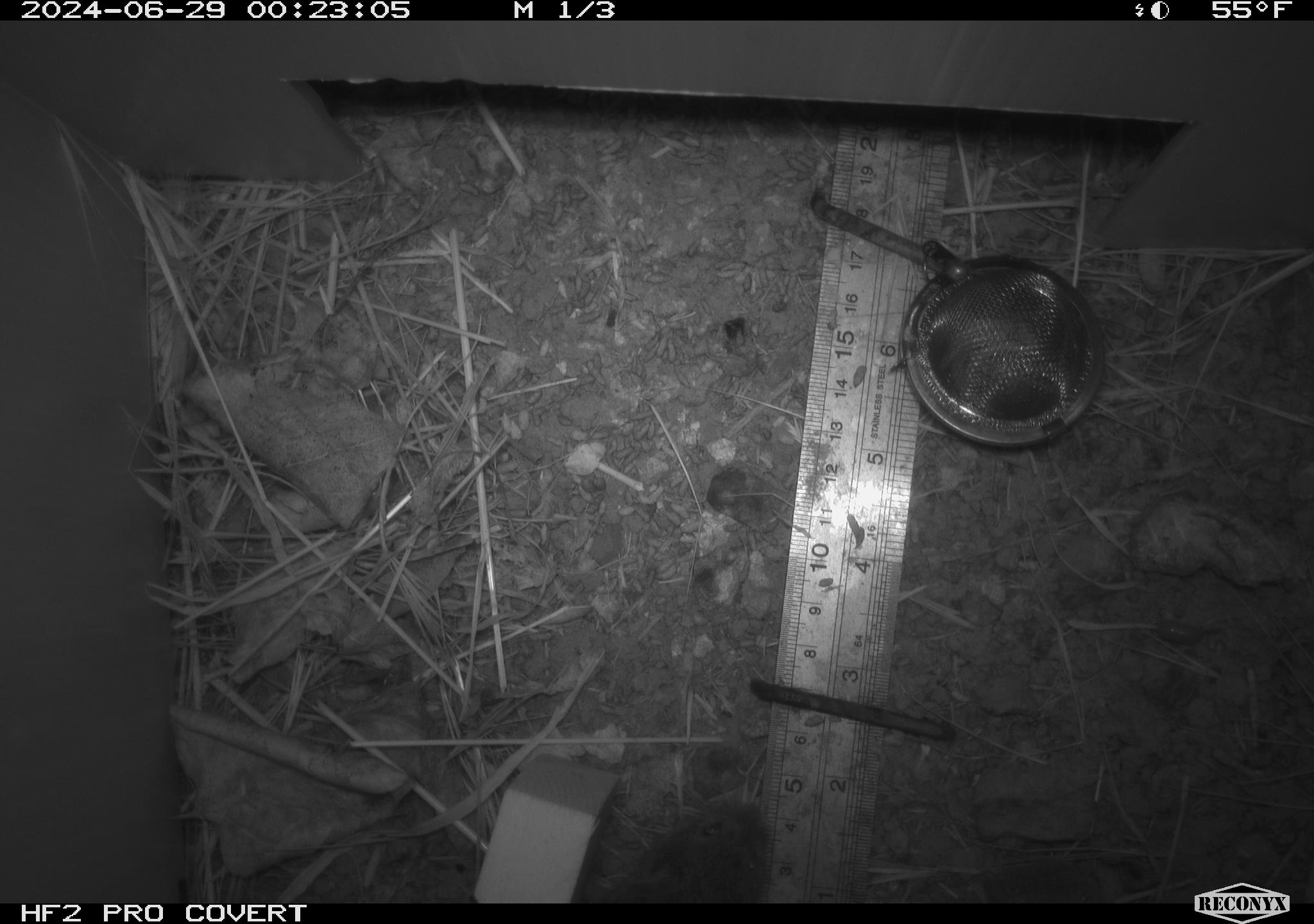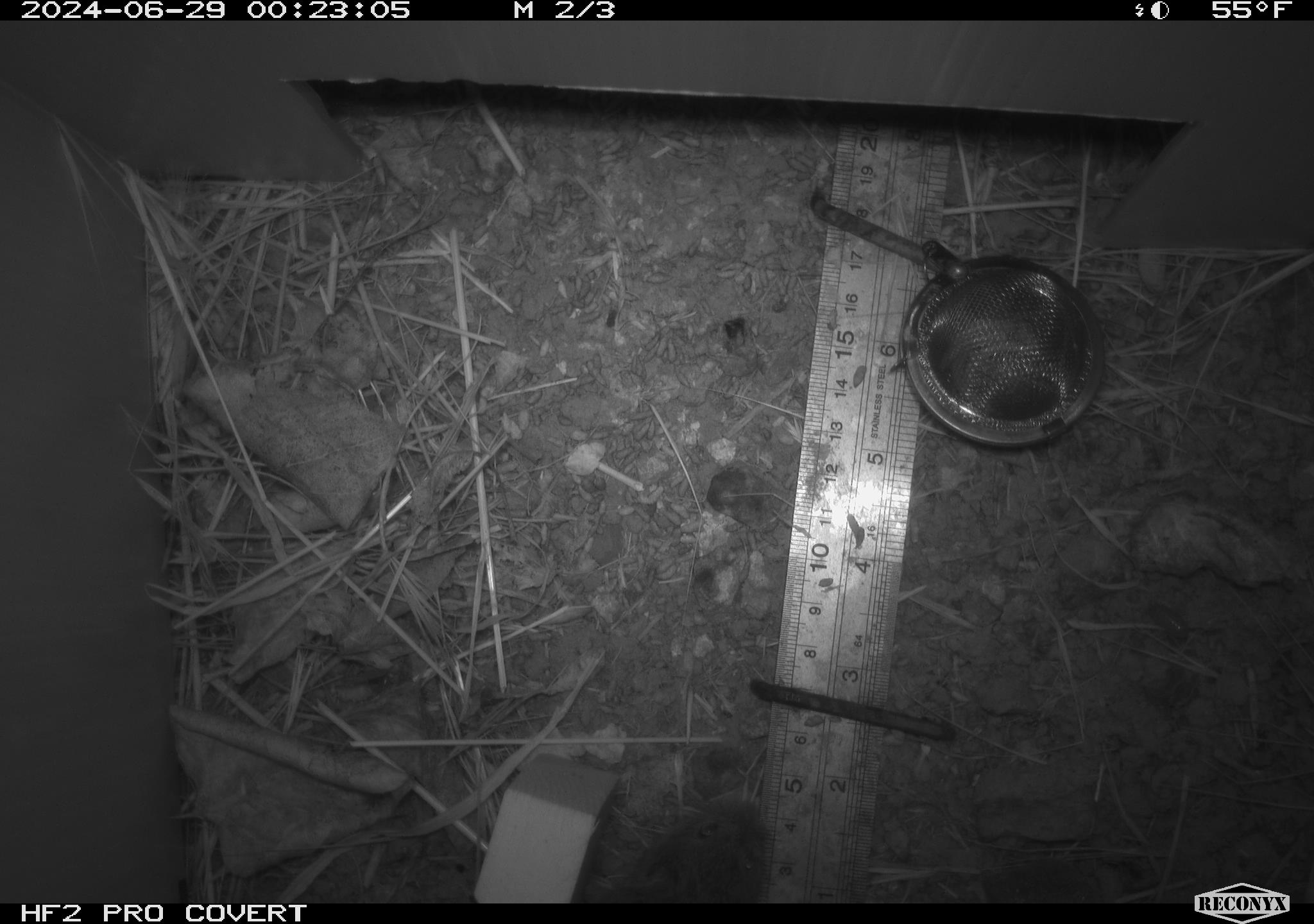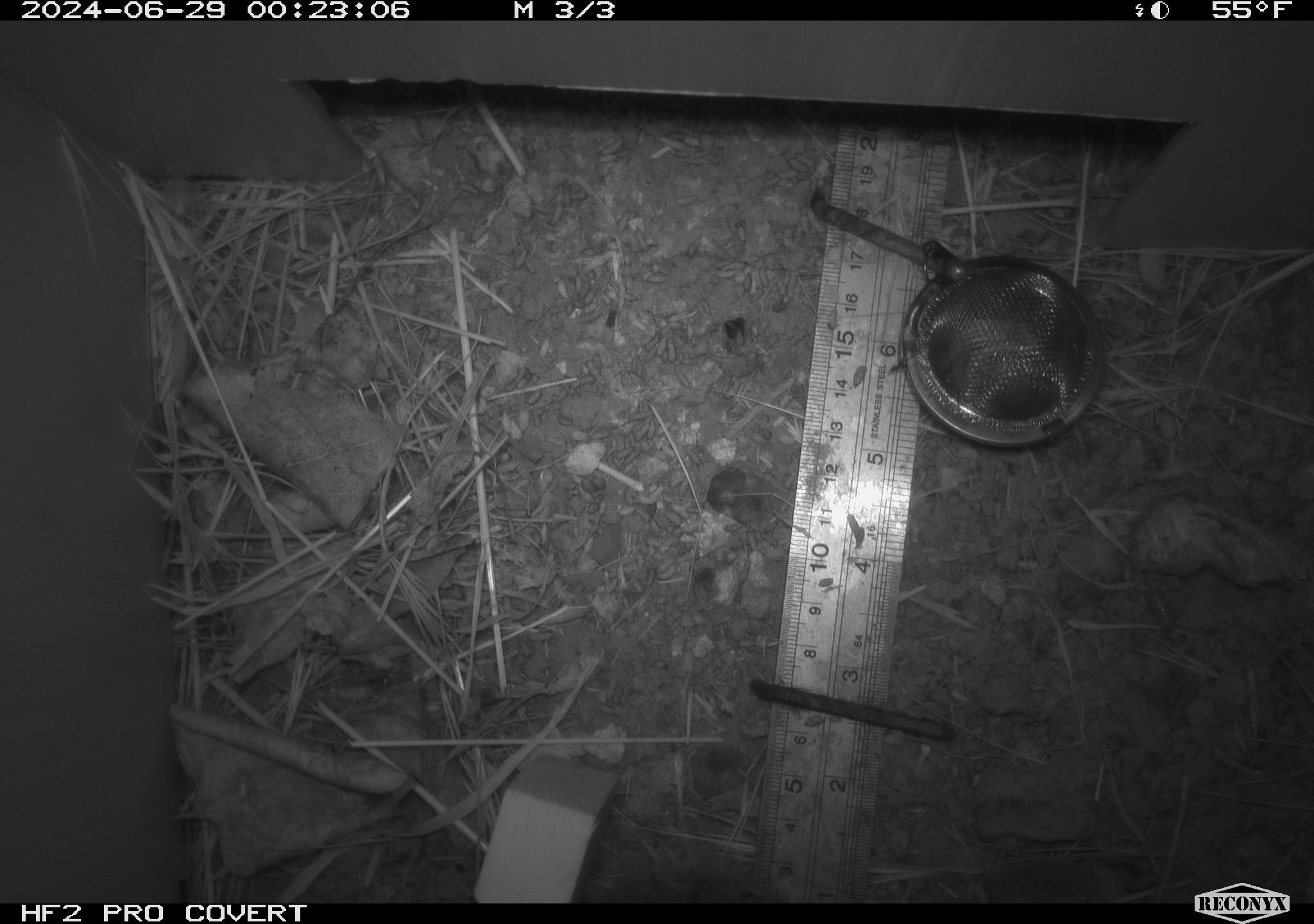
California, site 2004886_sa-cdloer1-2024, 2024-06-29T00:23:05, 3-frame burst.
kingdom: Animalia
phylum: Chordata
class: Mammalia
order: Rodentia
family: Cricetidae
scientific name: Arvicolinae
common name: voles, lemmings, and muskrats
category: arvicolinae subfamily